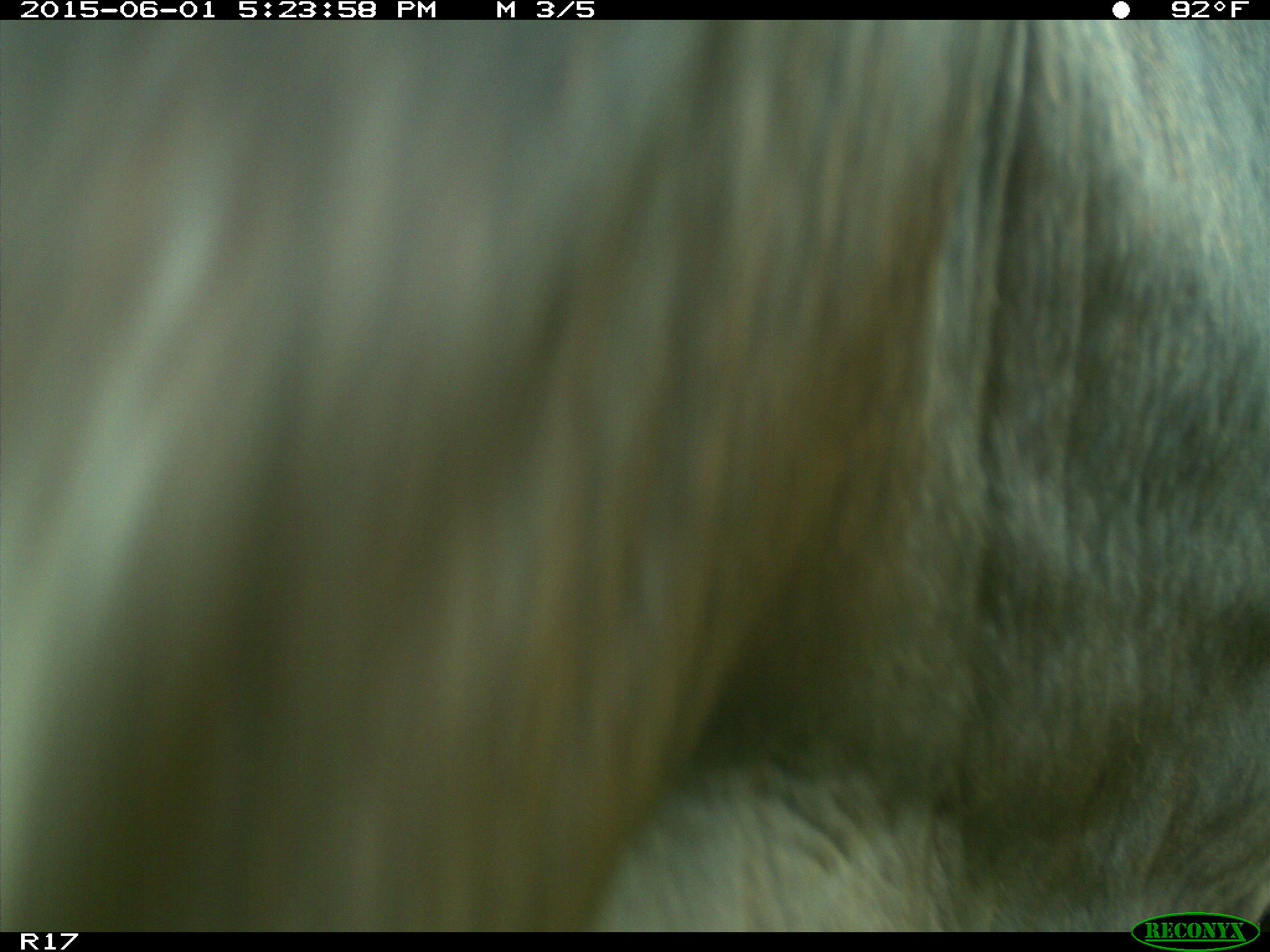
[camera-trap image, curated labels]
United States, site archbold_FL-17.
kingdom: Animalia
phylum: Chordata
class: Mammalia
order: Artiodactyla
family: Bovidae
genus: Bos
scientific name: Bos taurus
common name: domestic cow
Bos taurus (domestic cow).